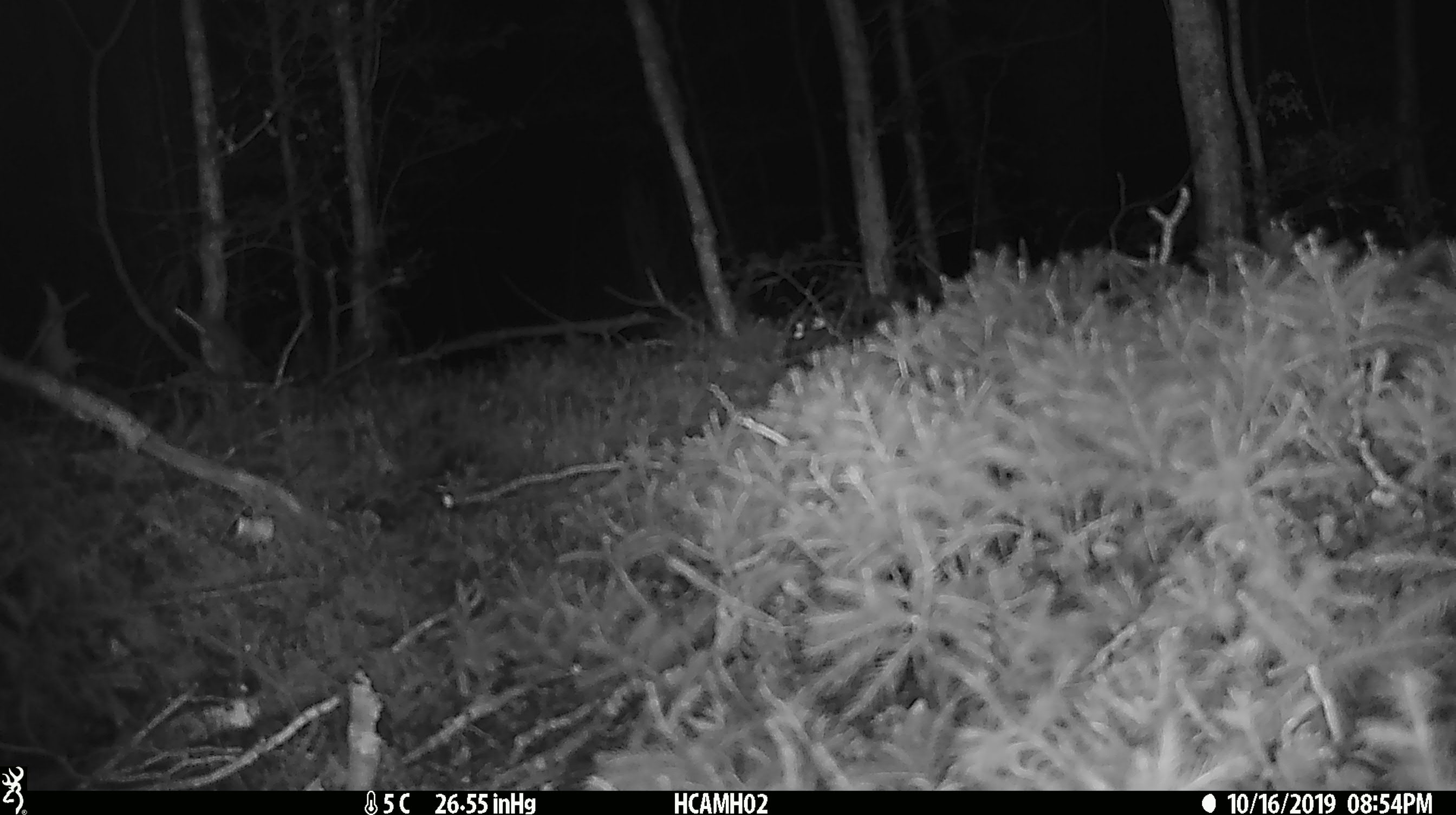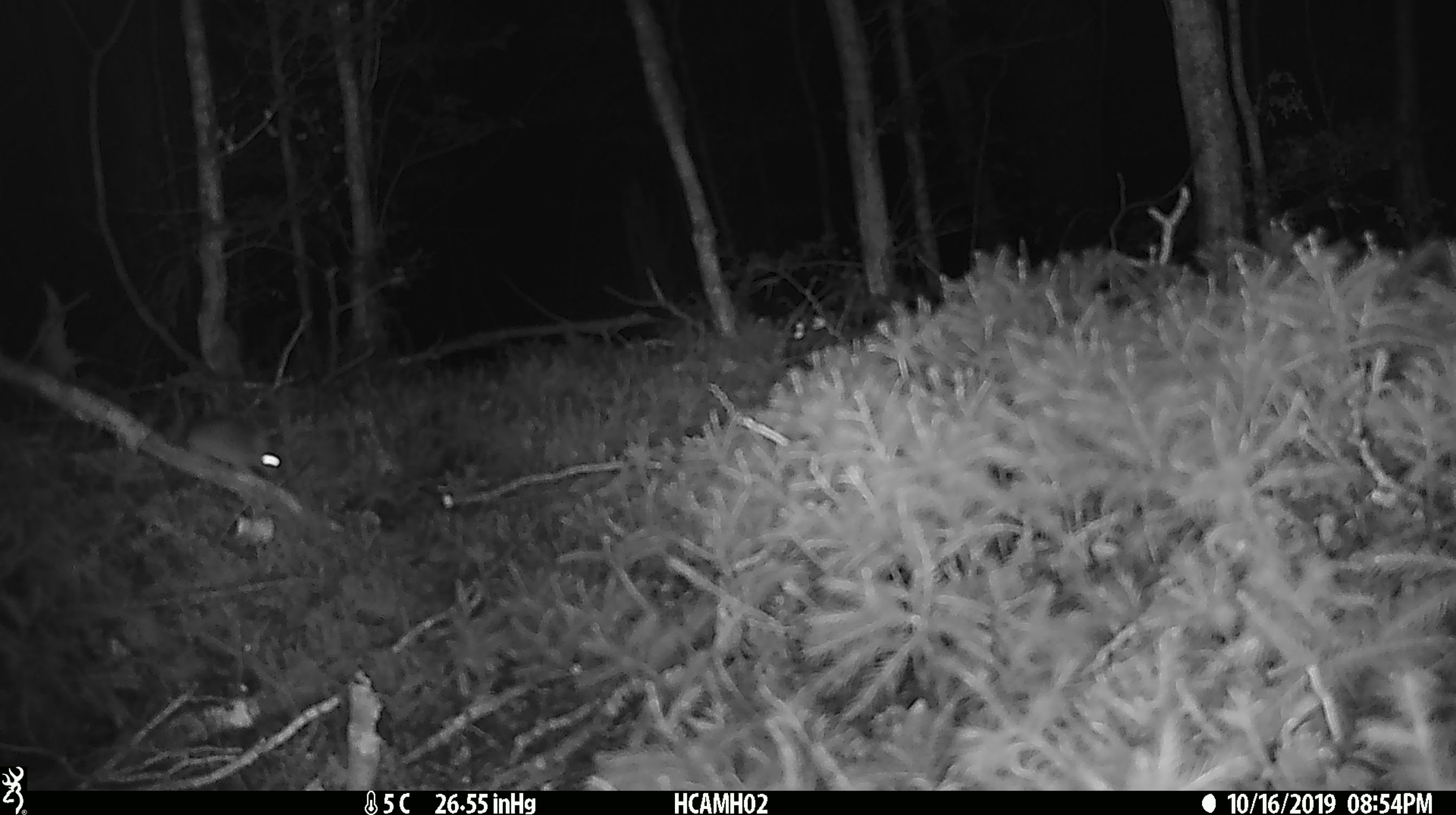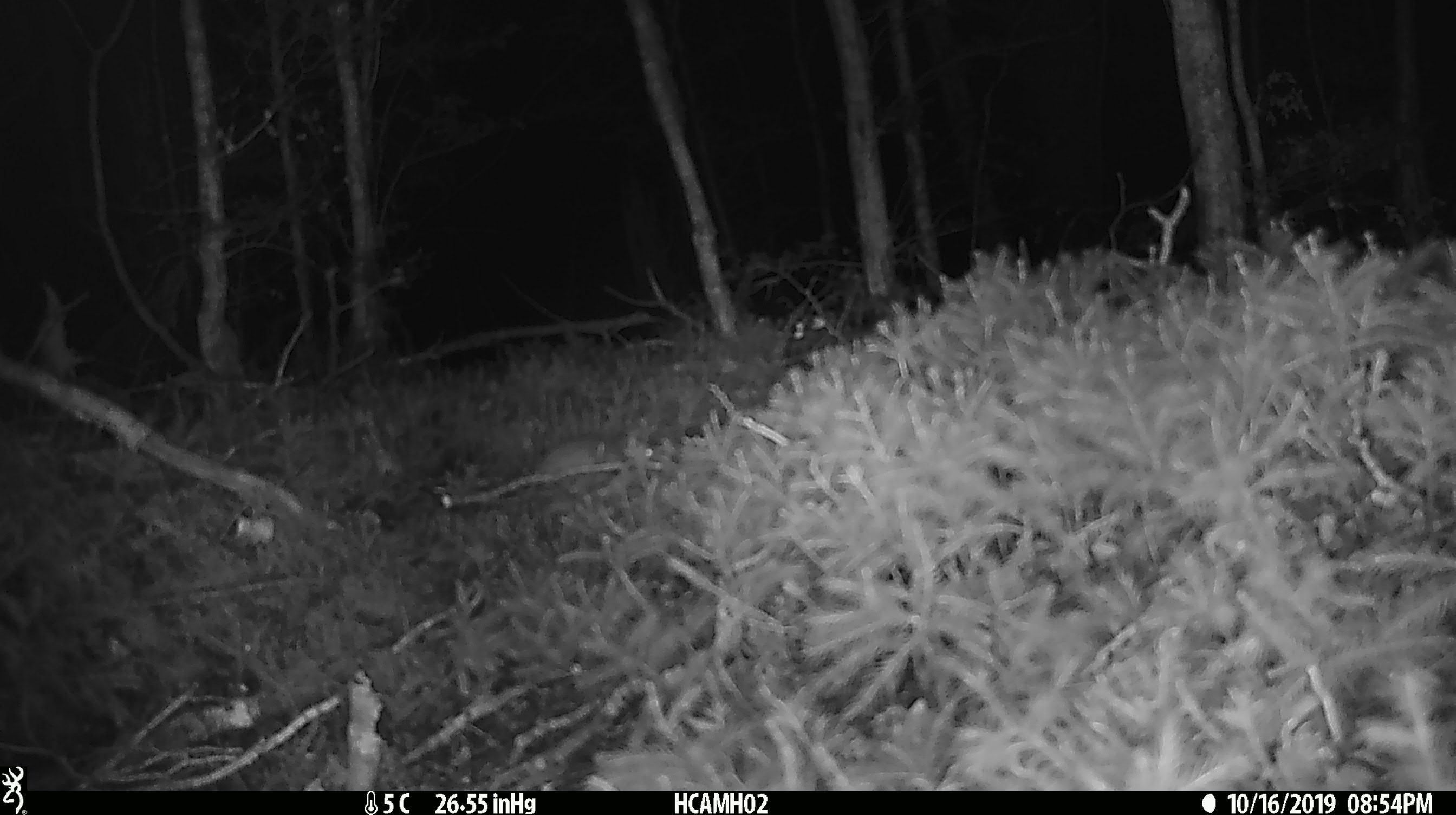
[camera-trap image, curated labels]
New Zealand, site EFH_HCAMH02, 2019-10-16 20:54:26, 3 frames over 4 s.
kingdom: Animalia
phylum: Chordata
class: Mammalia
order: Rodentia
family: Muridae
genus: Mus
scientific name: Mus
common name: mouse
Mouse (Mus).